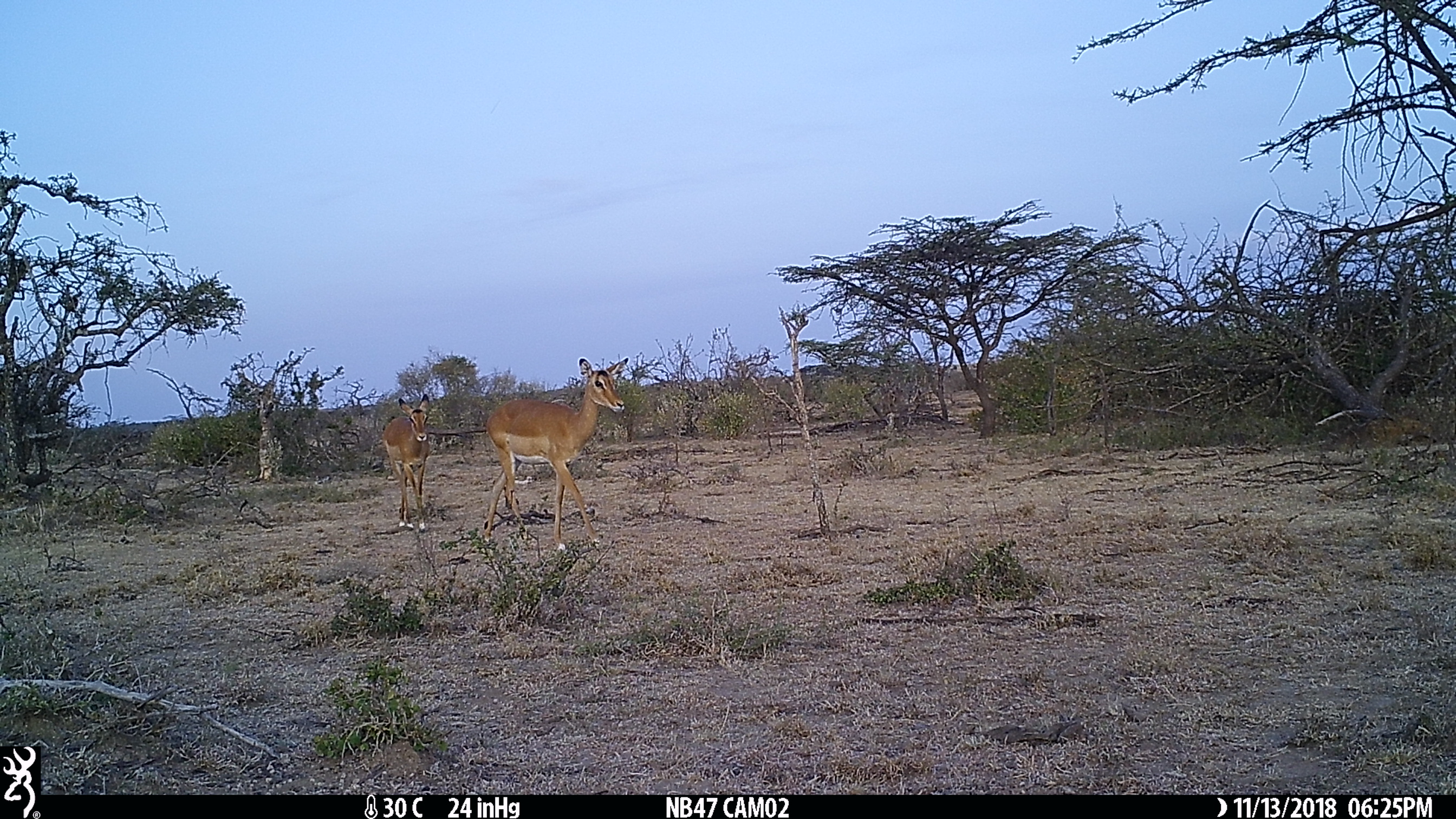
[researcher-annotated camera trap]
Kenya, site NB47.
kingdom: Animalia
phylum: Chordata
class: Mammalia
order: Artiodactyla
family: Bovidae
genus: Aepyceros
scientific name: Aepyceros melampus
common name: impala